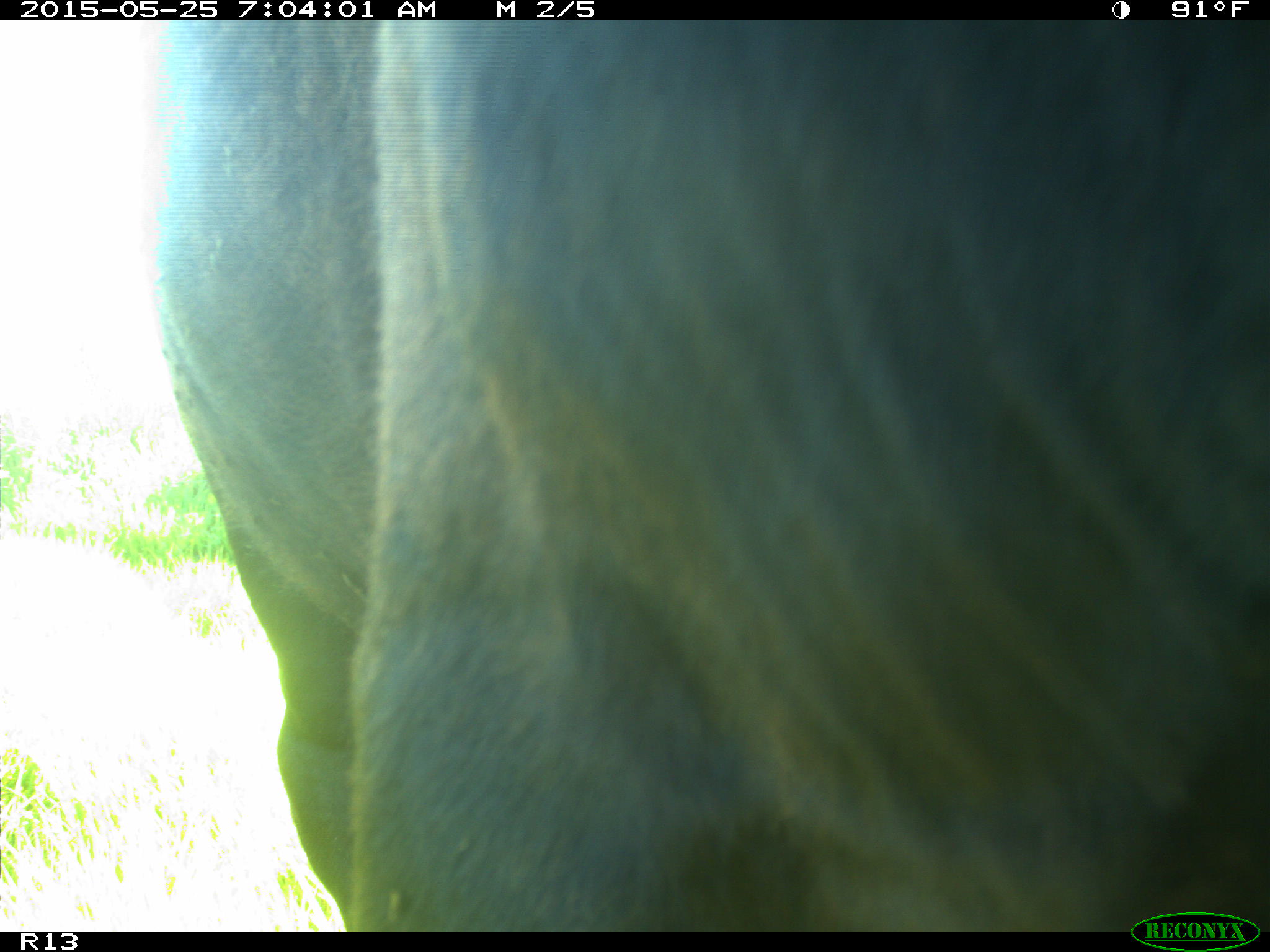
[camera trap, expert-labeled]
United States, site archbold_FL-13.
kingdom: Animalia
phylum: Chordata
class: Mammalia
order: Artiodactyla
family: Bovidae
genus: Bos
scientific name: Bos taurus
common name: domestic cow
Bos taurus (domestic cow).